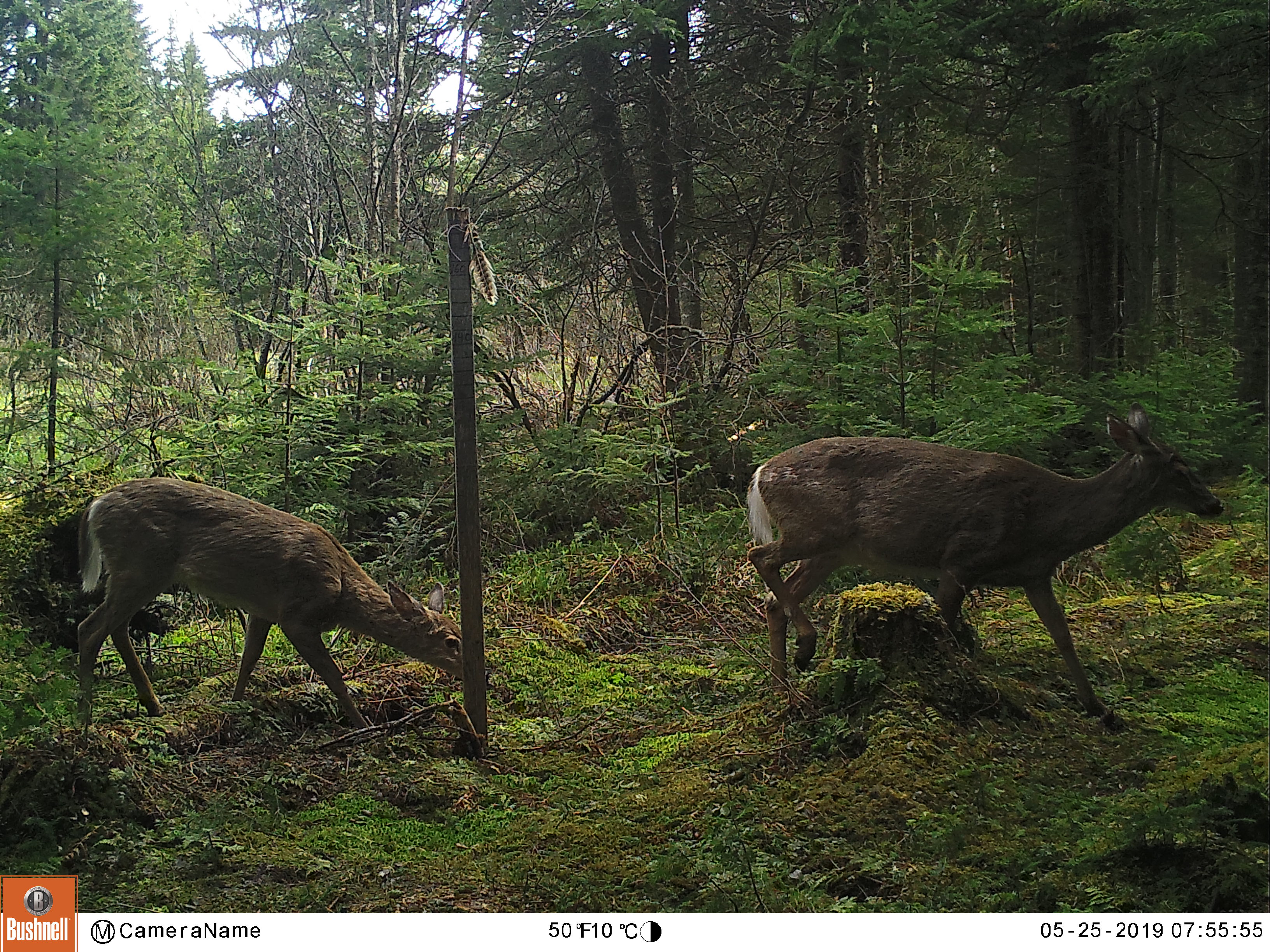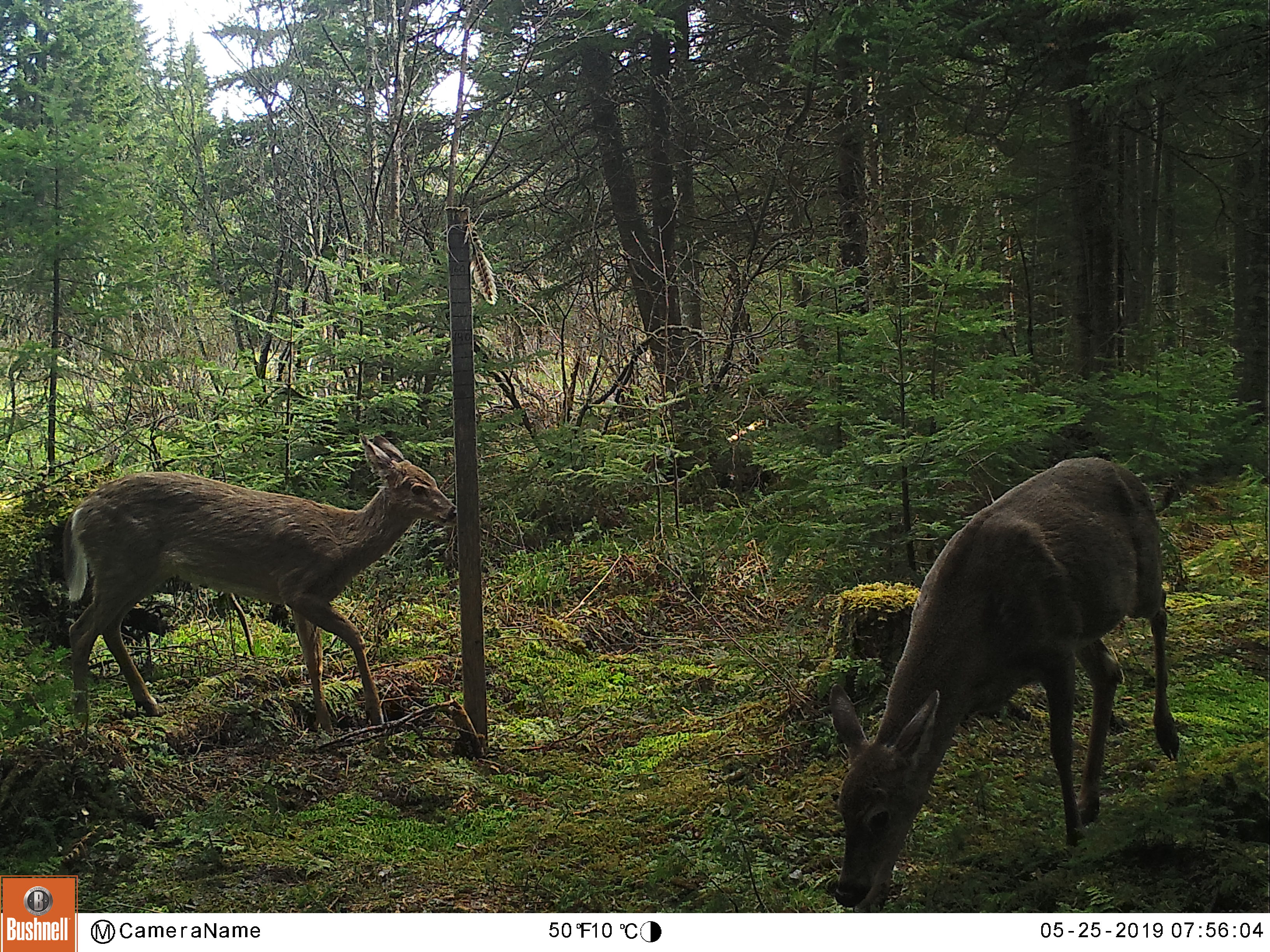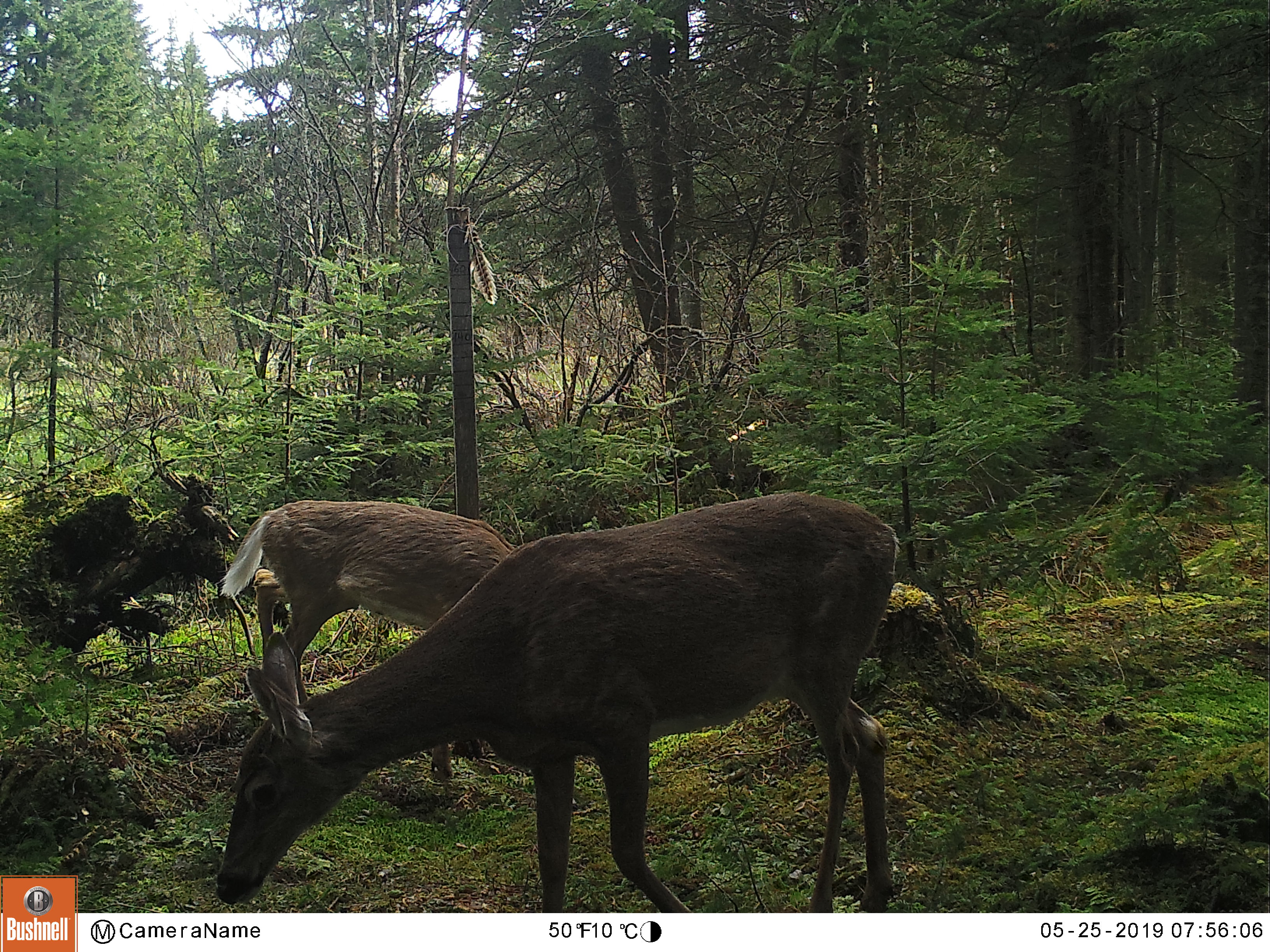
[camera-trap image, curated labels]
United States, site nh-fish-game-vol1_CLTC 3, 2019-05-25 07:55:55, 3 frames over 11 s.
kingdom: Animalia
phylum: Chordata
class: Mammalia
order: Artiodactyla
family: Cervidae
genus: Odocoileus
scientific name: Odocoileus virginianus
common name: white-tailed deer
White-tailed deer (Odocoileus virginianus).